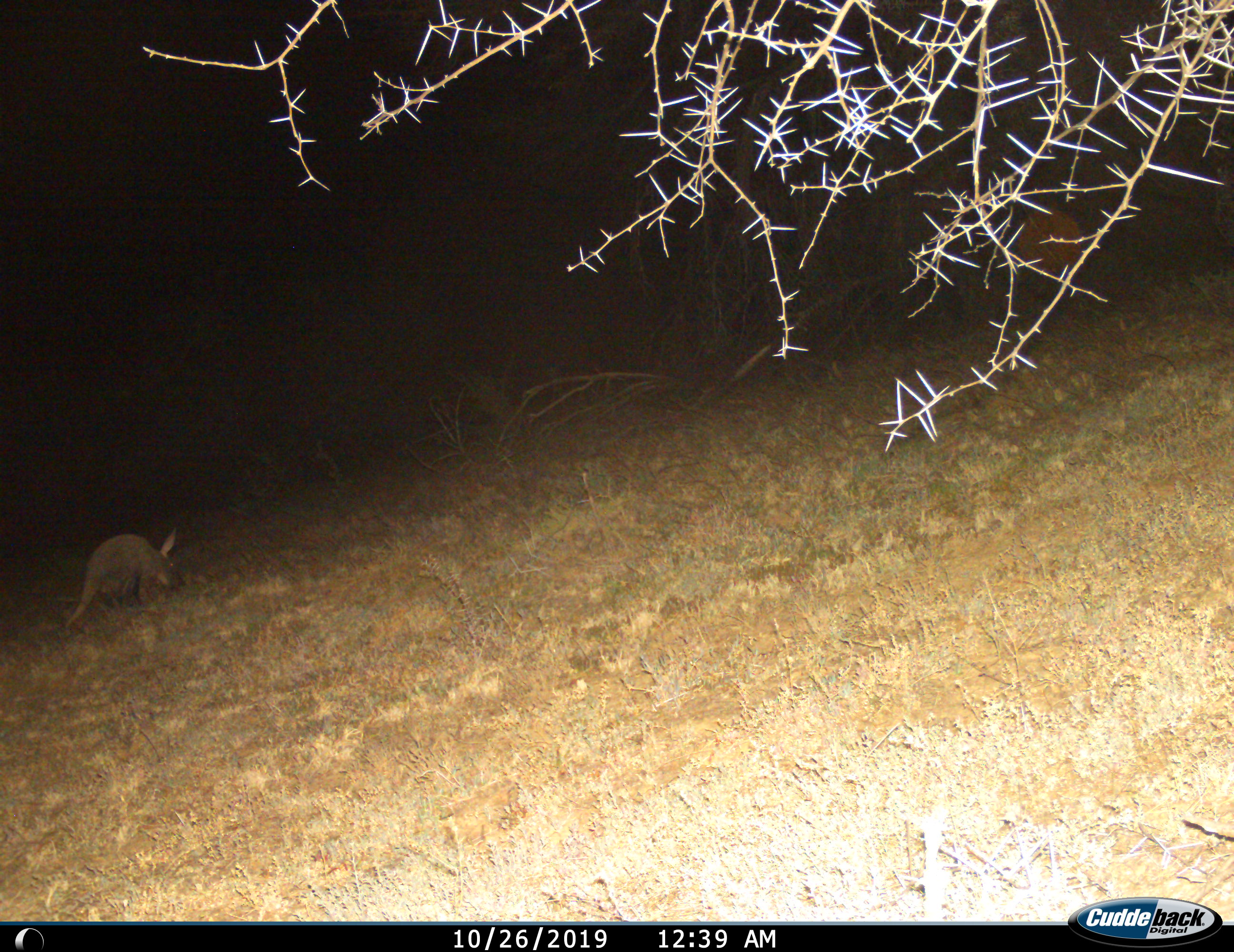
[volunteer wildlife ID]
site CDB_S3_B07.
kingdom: Animalia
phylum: Chordata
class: Mammalia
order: Tubulidentata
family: Orycteropodidae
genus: Orycteropus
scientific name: Orycteropus afer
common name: aardvark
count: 1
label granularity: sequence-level